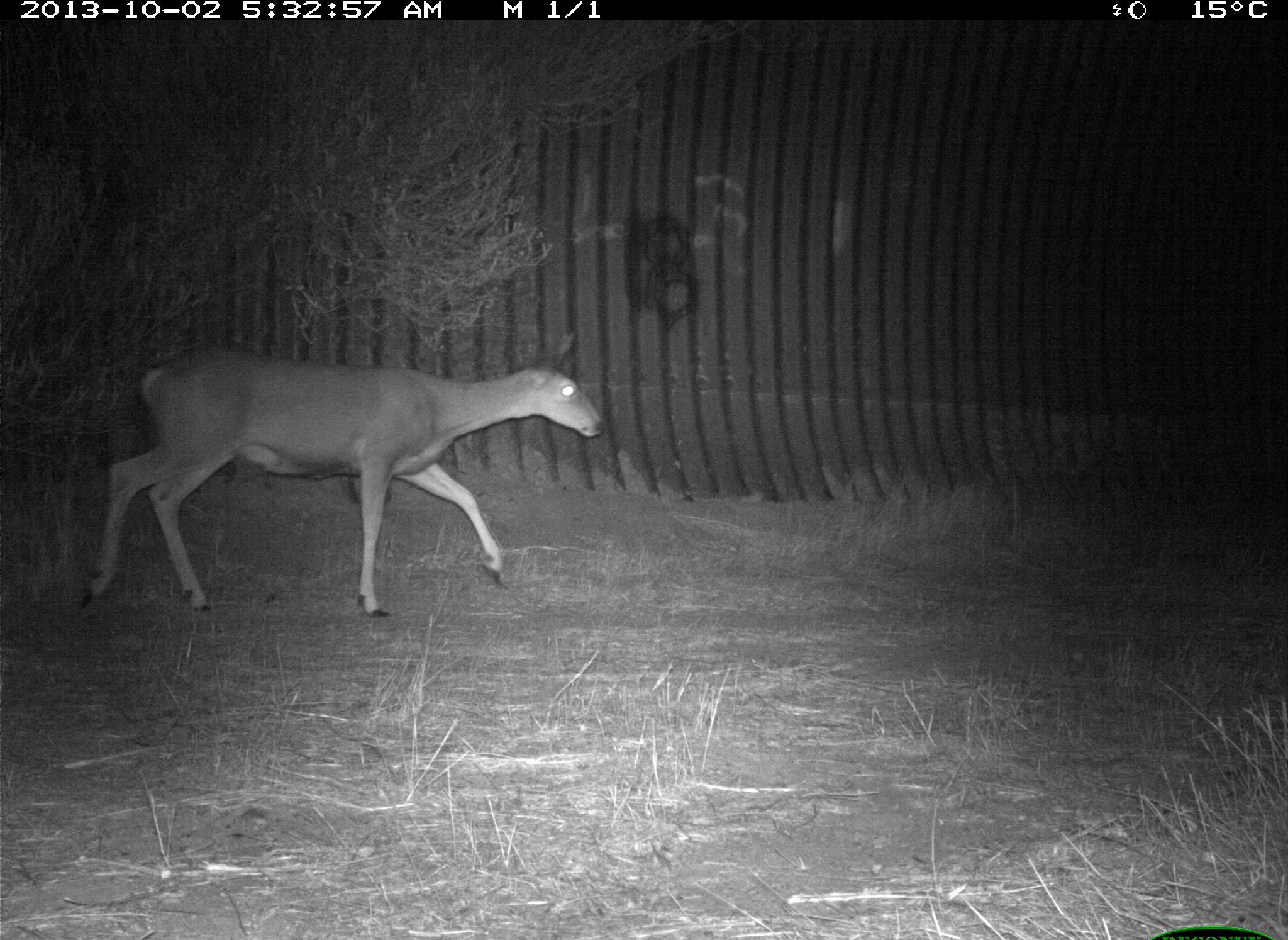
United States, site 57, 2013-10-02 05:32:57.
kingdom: Animalia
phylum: Chordata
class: Mammalia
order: Artiodactyla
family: Cervidae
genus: Odocoileus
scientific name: Odocoileus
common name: deer